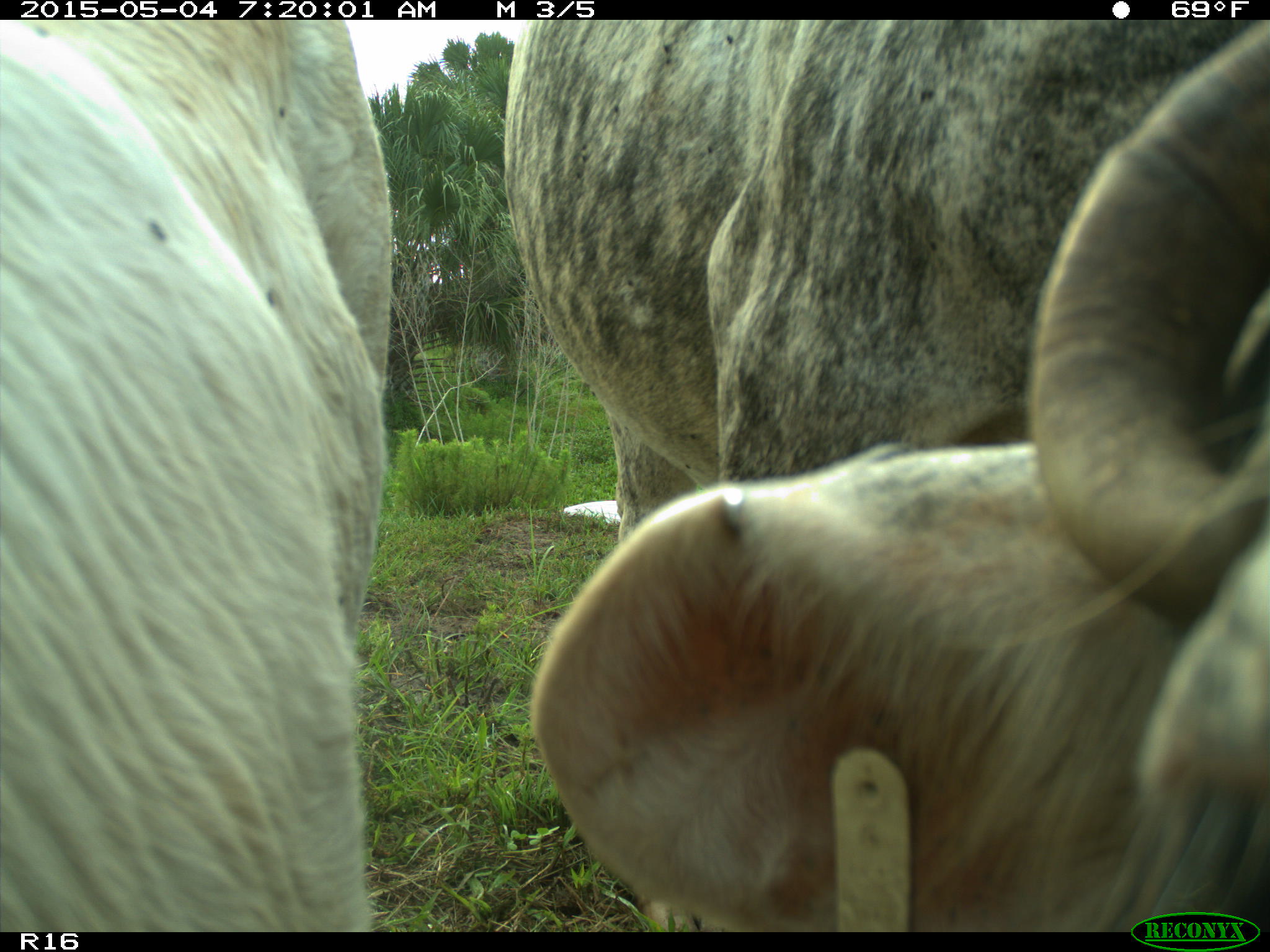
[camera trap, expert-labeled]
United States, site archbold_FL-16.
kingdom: Animalia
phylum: Chordata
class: Mammalia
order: Artiodactyla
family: Bovidae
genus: Bos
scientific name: Bos taurus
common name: domestic cow